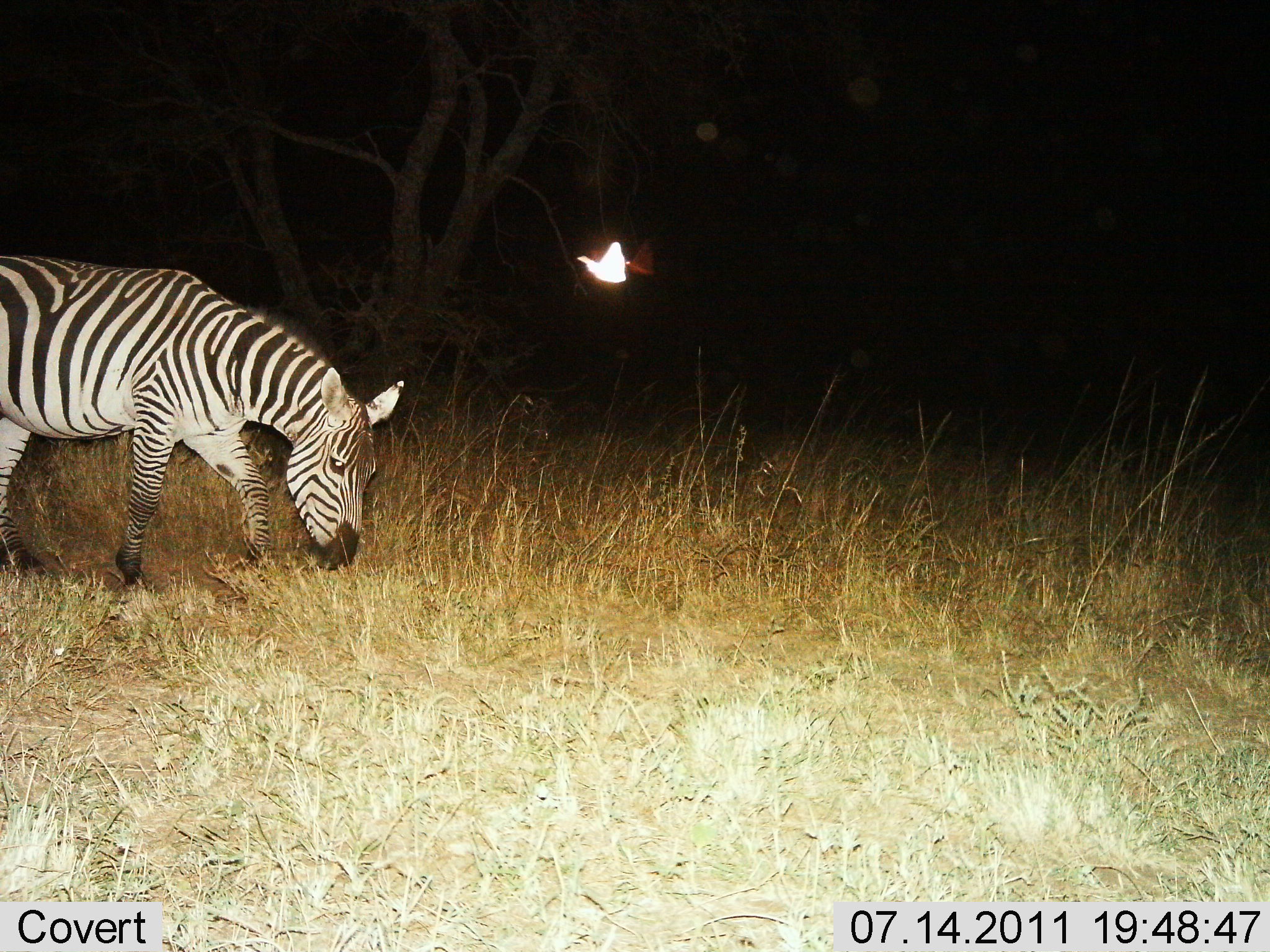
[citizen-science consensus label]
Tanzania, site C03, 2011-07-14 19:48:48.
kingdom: Animalia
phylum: Chordata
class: Mammalia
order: Perissodactyla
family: Equidae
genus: Equus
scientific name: Equus quagga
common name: plains zebra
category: zebra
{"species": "zebra (plains zebra) (Equus quagga)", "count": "1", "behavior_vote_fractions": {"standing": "30%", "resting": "0%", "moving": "20%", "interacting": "0%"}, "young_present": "0%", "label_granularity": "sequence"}